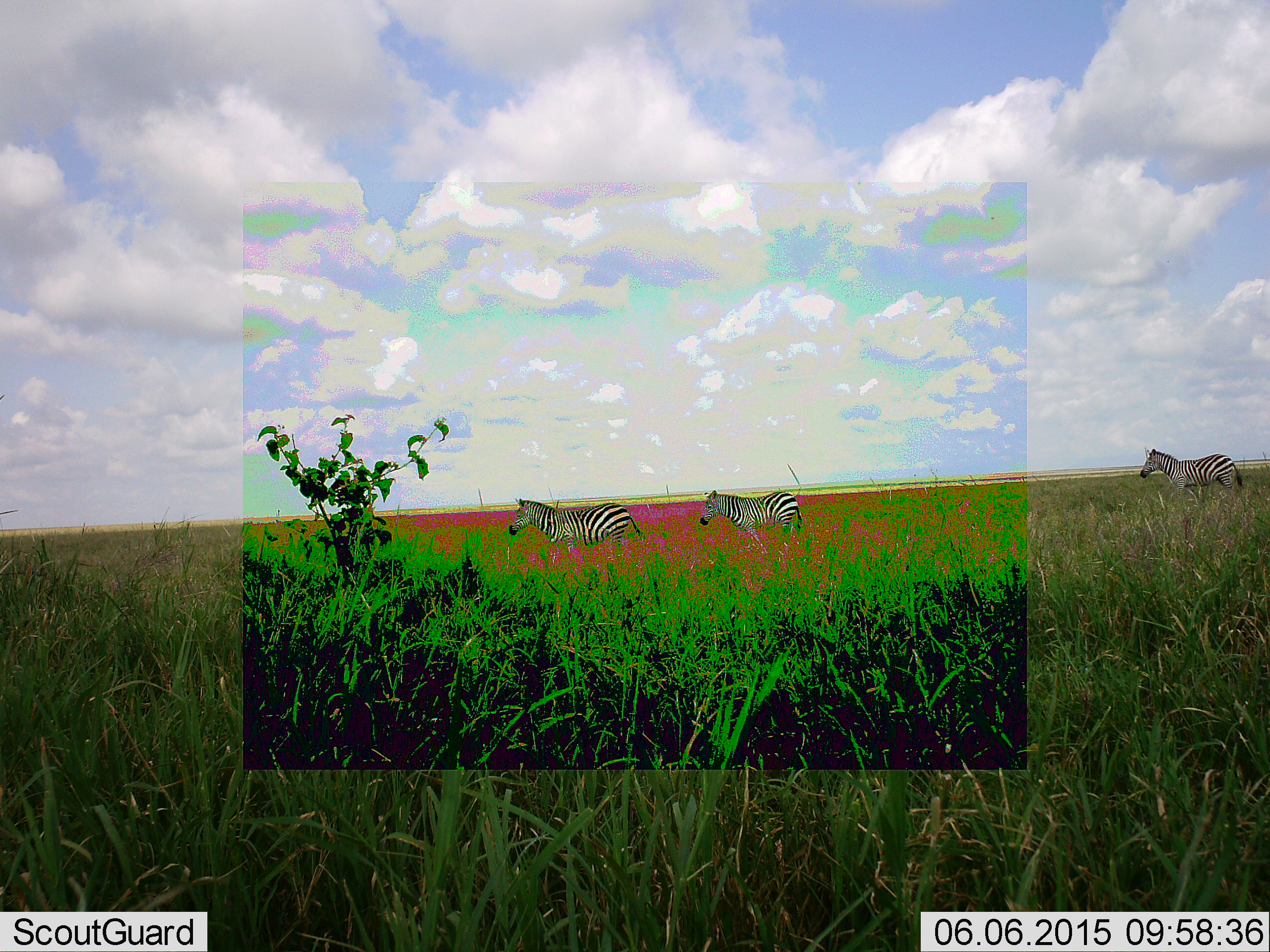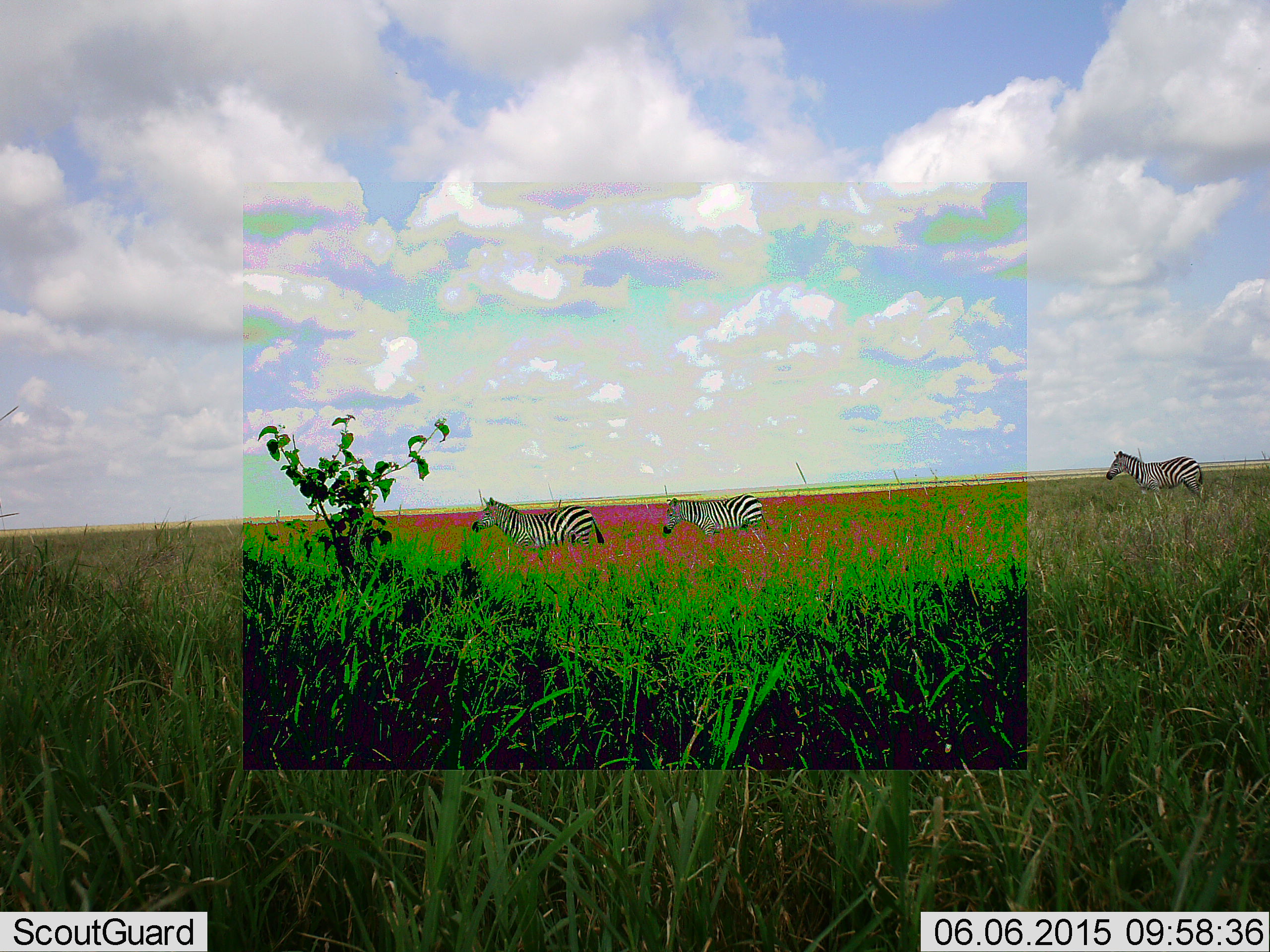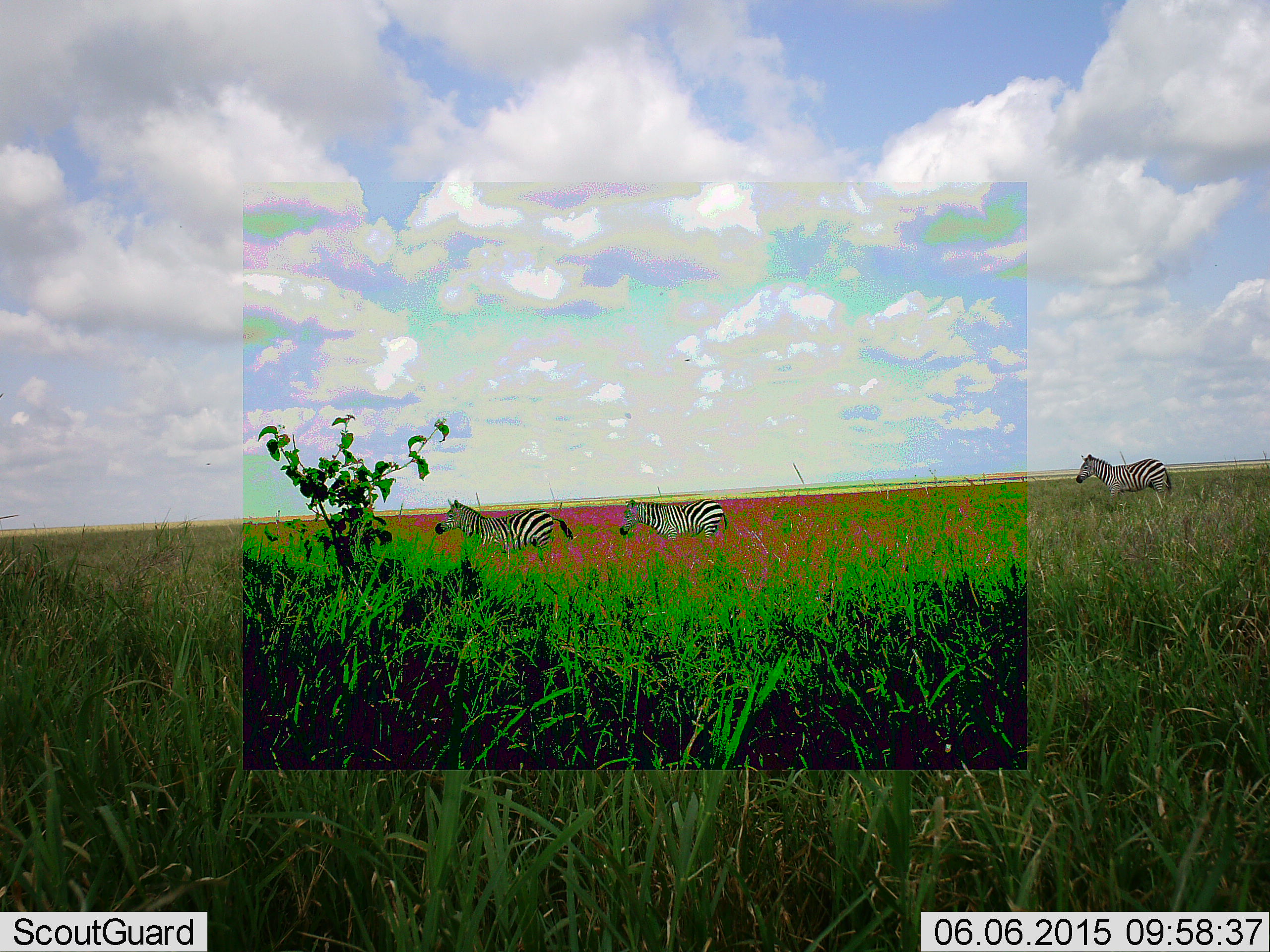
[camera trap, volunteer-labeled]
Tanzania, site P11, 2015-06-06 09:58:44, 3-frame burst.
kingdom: Animalia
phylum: Chordata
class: Mammalia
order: Perissodactyla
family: Equidae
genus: Equus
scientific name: Equus quagga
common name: plains zebra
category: zebra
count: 3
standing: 10%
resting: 0%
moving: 90%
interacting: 0%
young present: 0%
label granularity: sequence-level